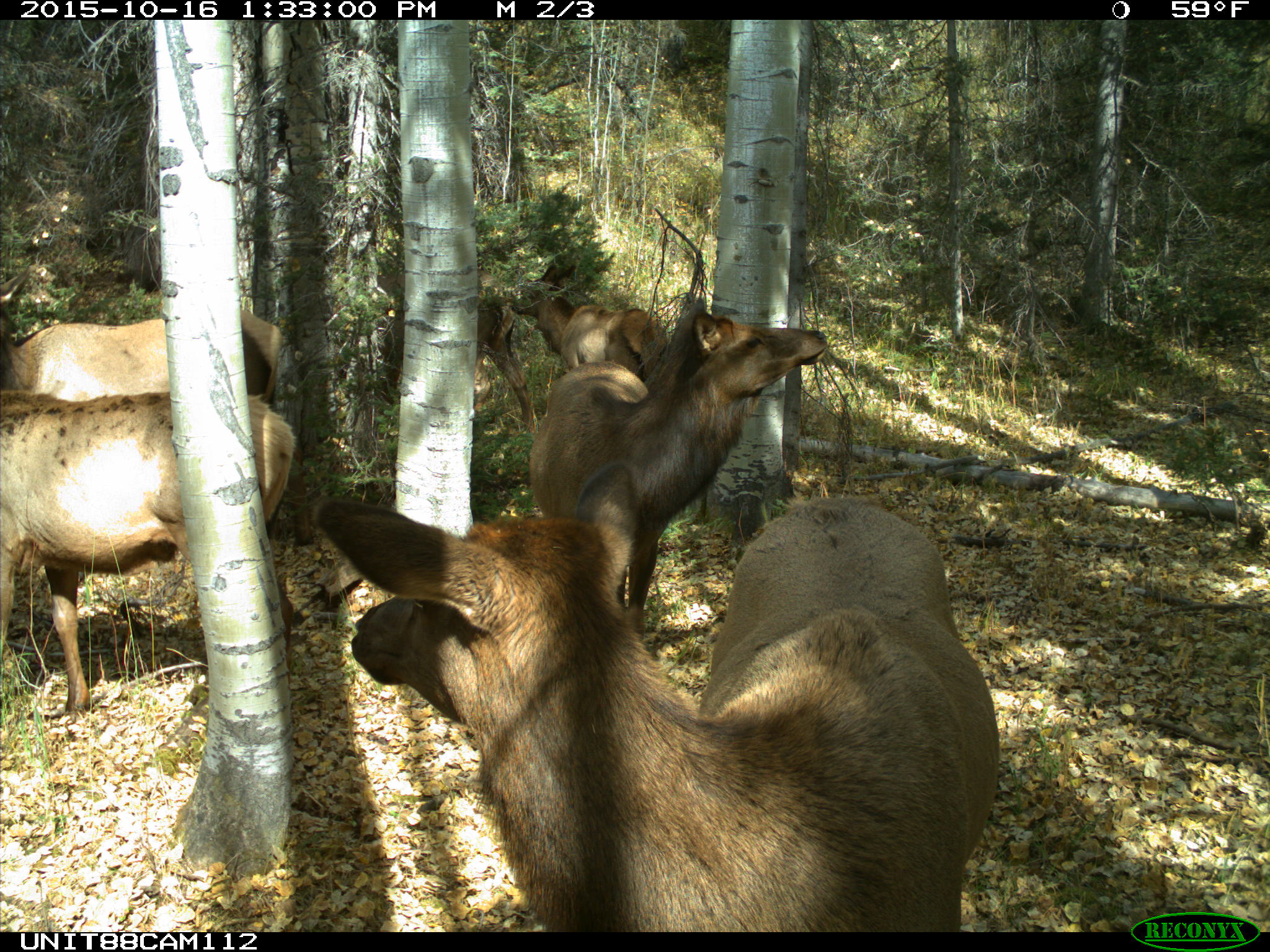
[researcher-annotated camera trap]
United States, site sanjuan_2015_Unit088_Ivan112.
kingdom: Animalia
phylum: Chordata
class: Mammalia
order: Artiodactyla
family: Cervidae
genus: Cervus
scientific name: Cervus elaphus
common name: red deer